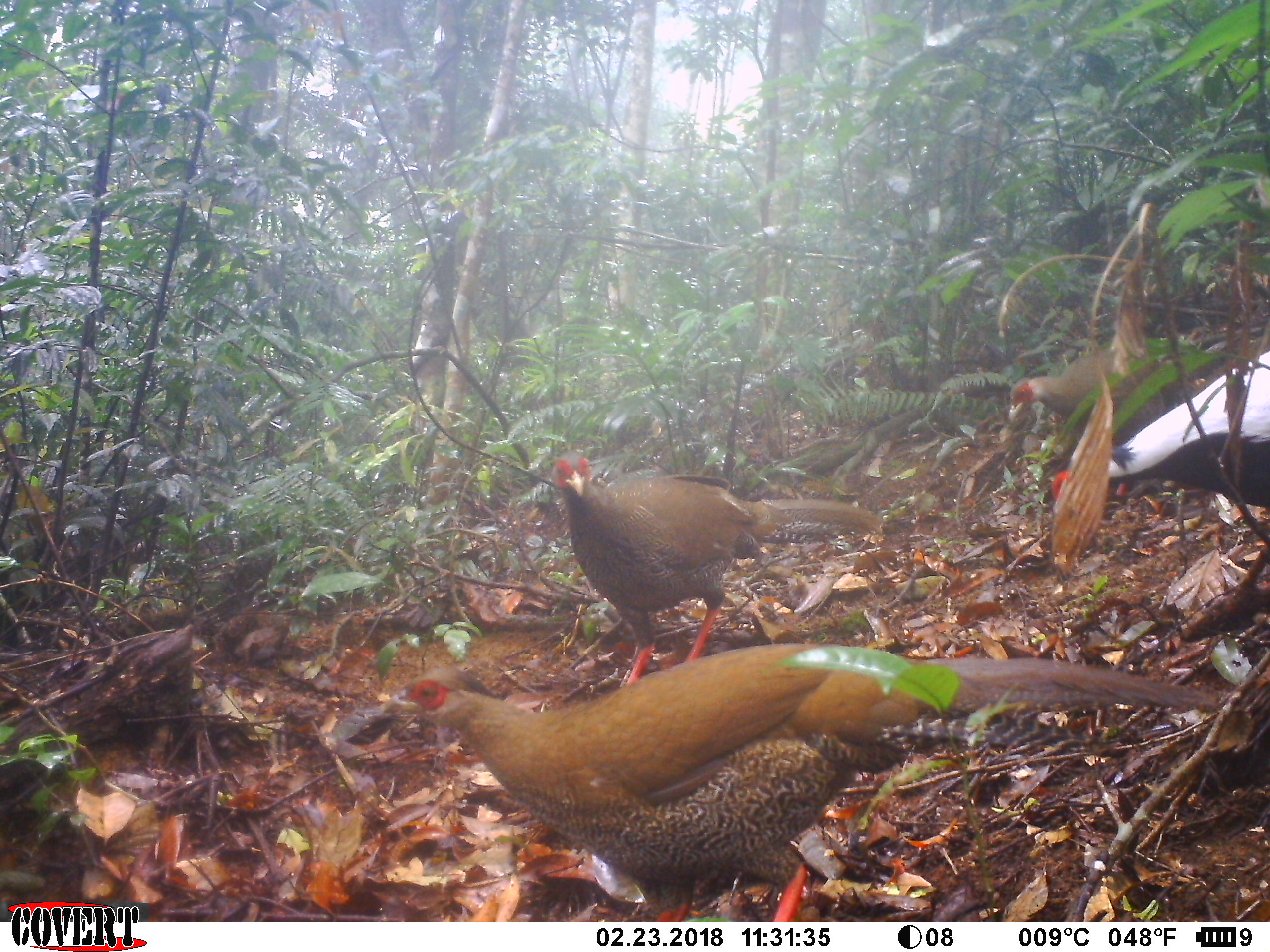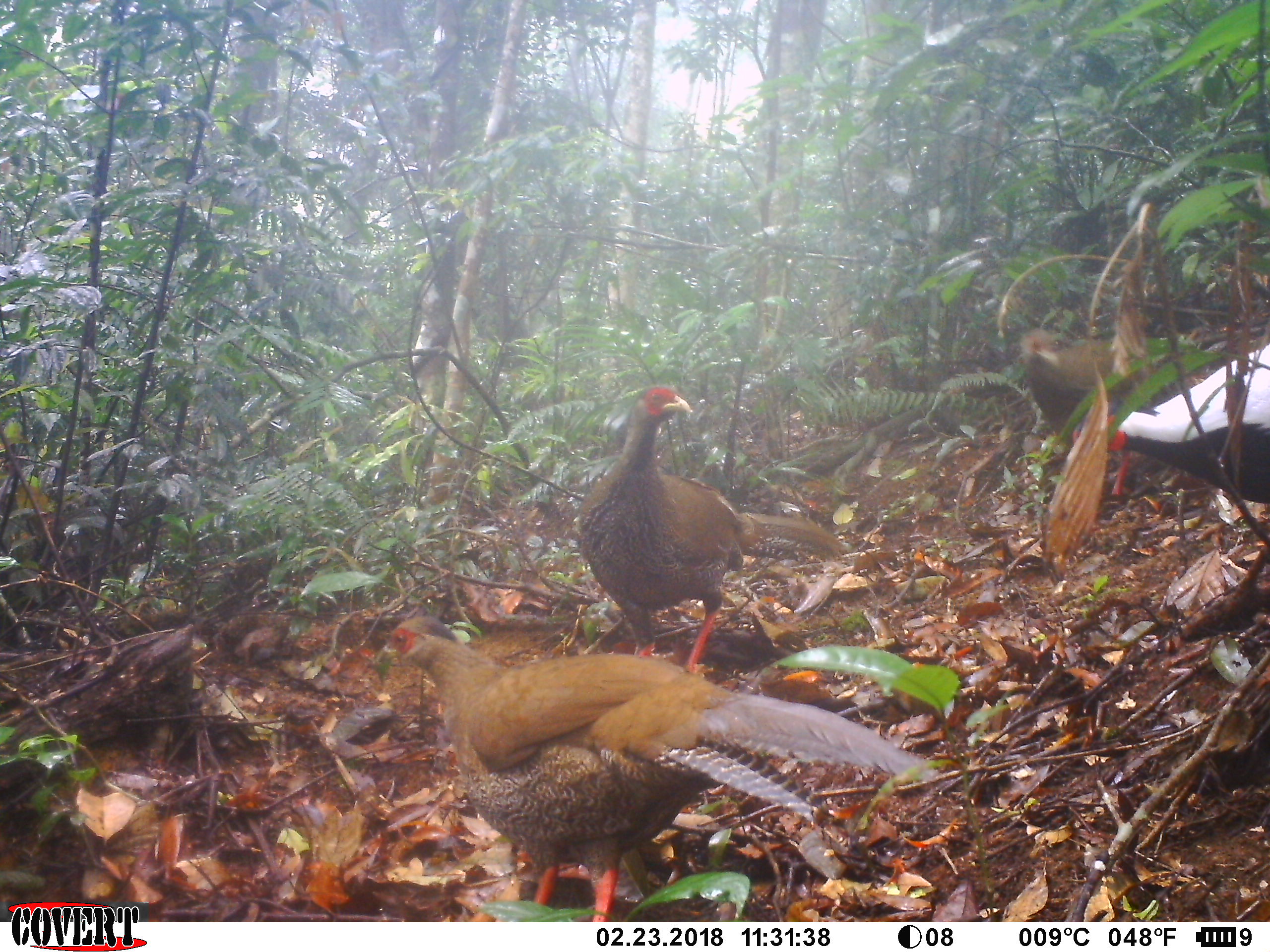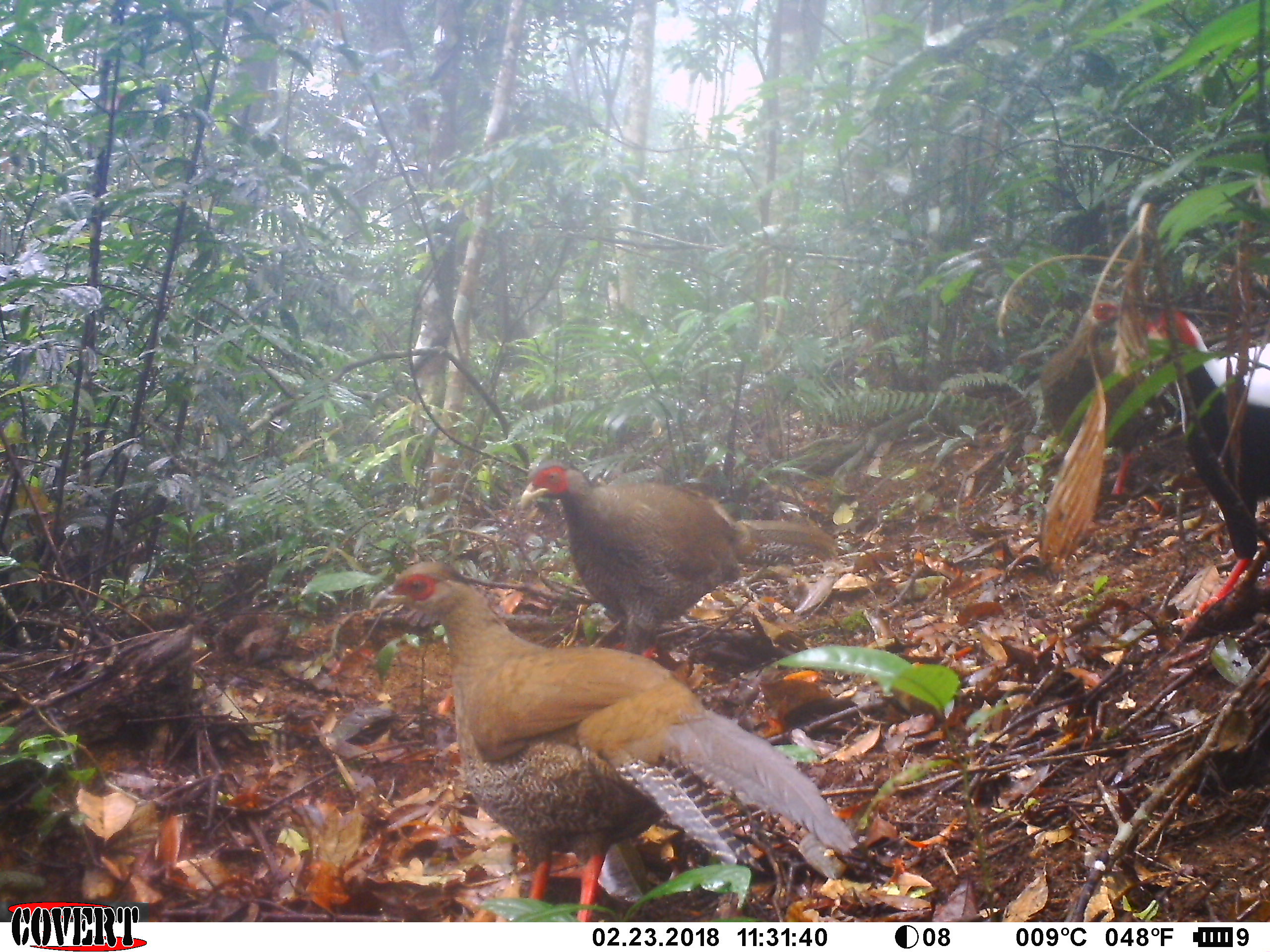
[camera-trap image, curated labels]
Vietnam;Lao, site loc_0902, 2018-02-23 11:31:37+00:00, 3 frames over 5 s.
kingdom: Animalia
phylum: Chordata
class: Aves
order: Galliformes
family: Phasianidae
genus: Lophura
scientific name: Lophura nycthemera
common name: silver pheasant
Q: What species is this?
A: Silver pheasant (Lophura nycthemera).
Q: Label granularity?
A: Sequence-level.